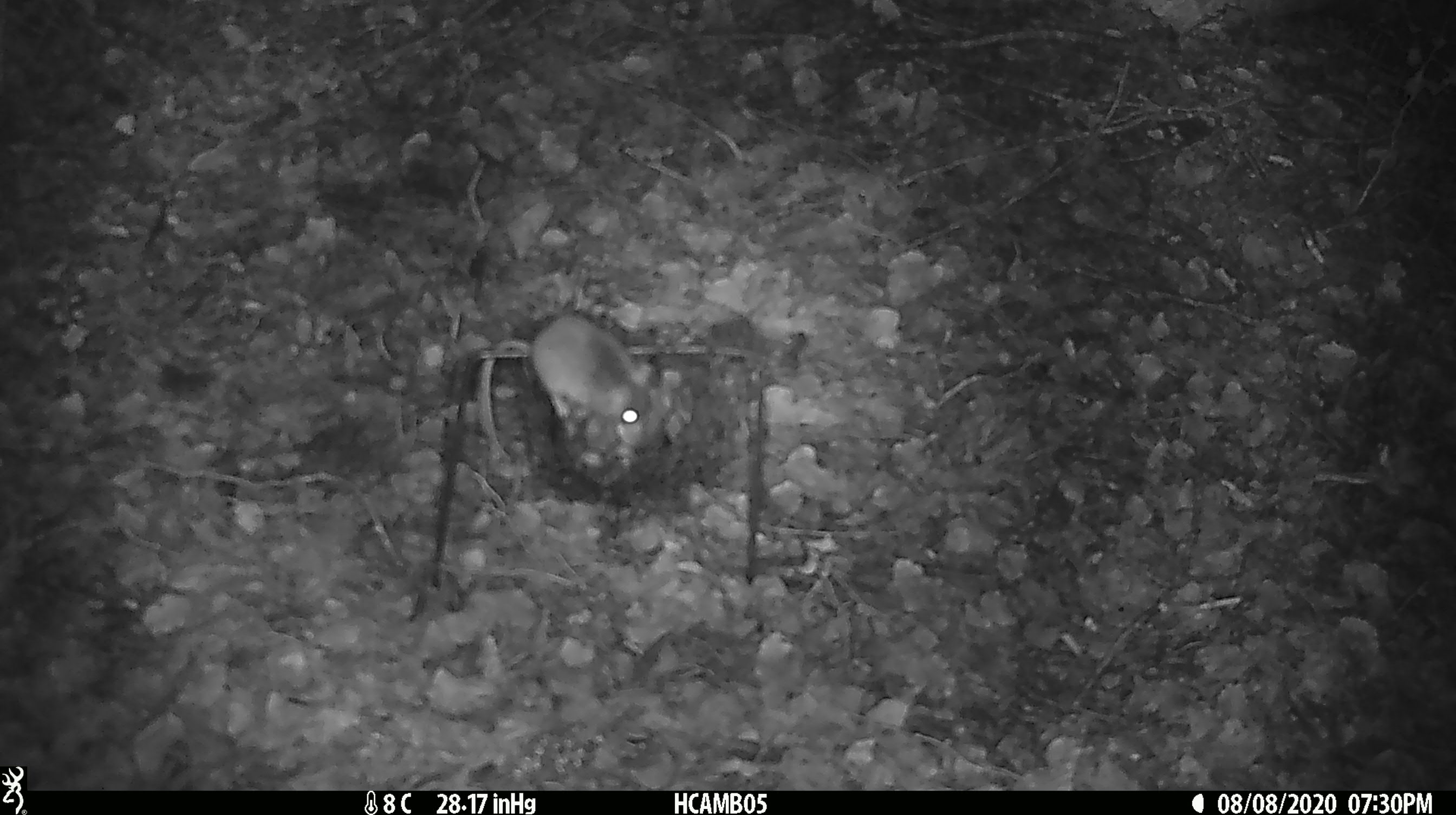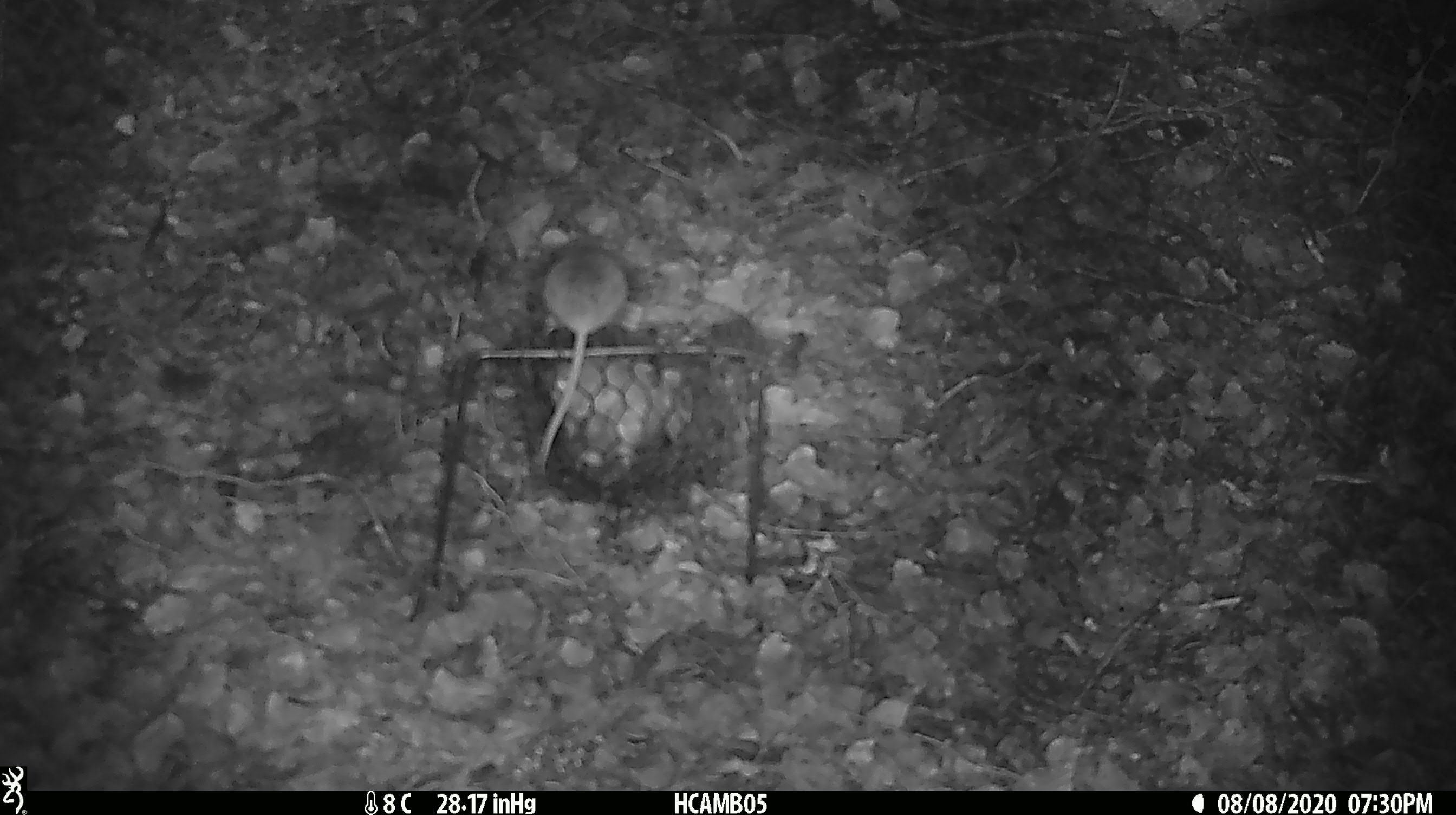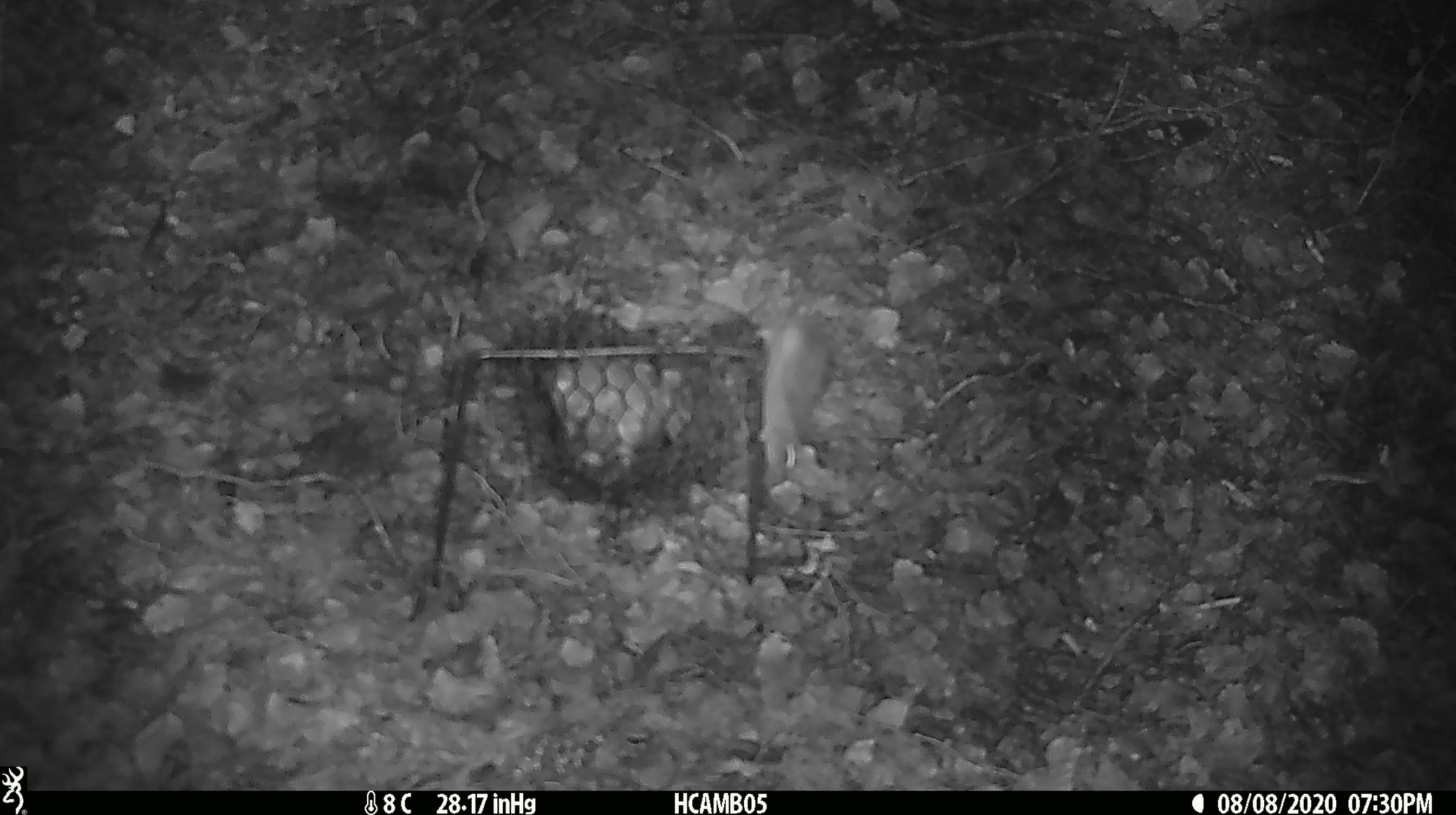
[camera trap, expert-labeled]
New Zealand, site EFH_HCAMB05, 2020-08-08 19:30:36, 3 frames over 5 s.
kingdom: Animalia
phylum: Chordata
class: Mammalia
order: Rodentia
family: Muridae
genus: Mus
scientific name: Mus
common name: mouse